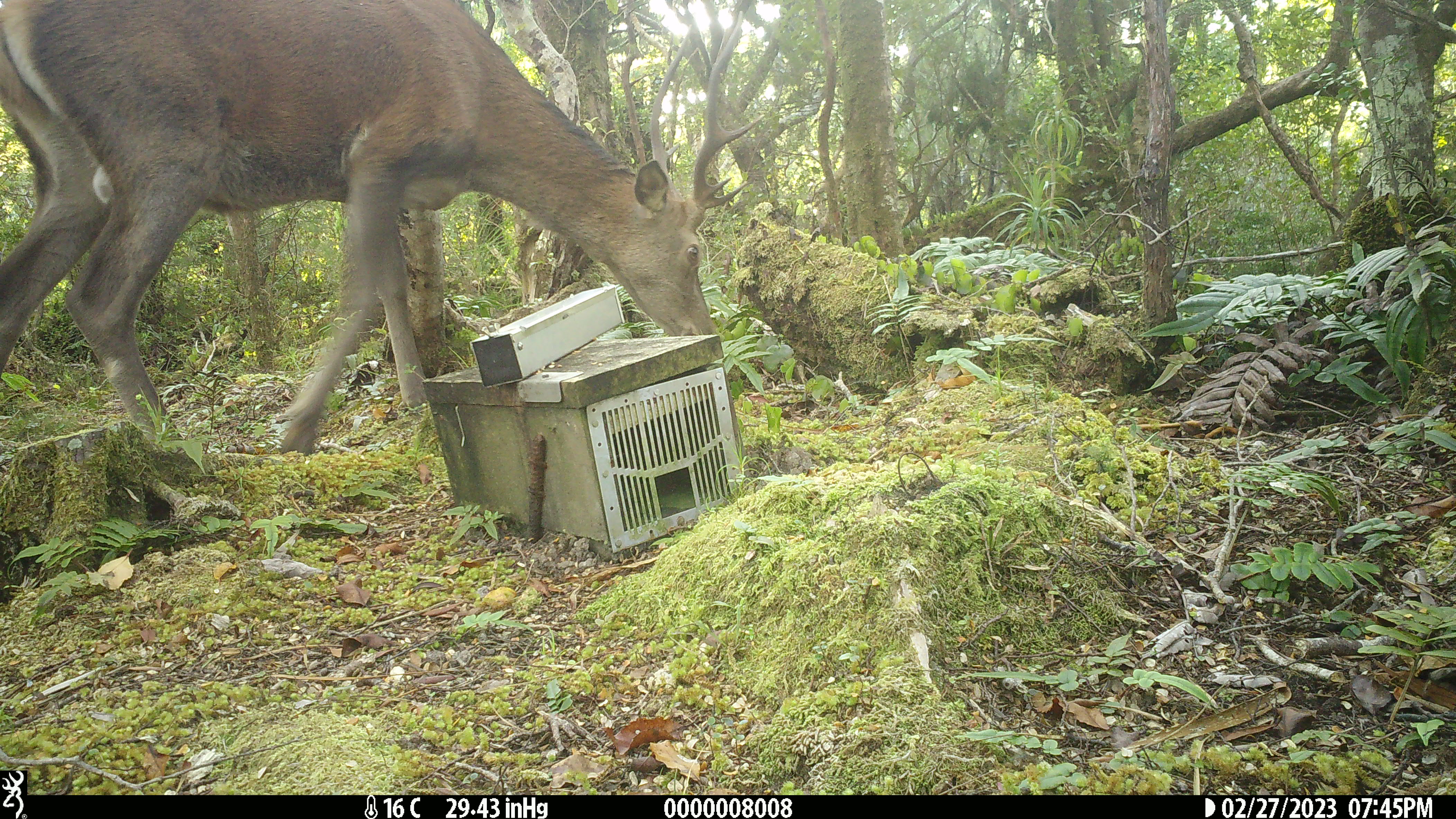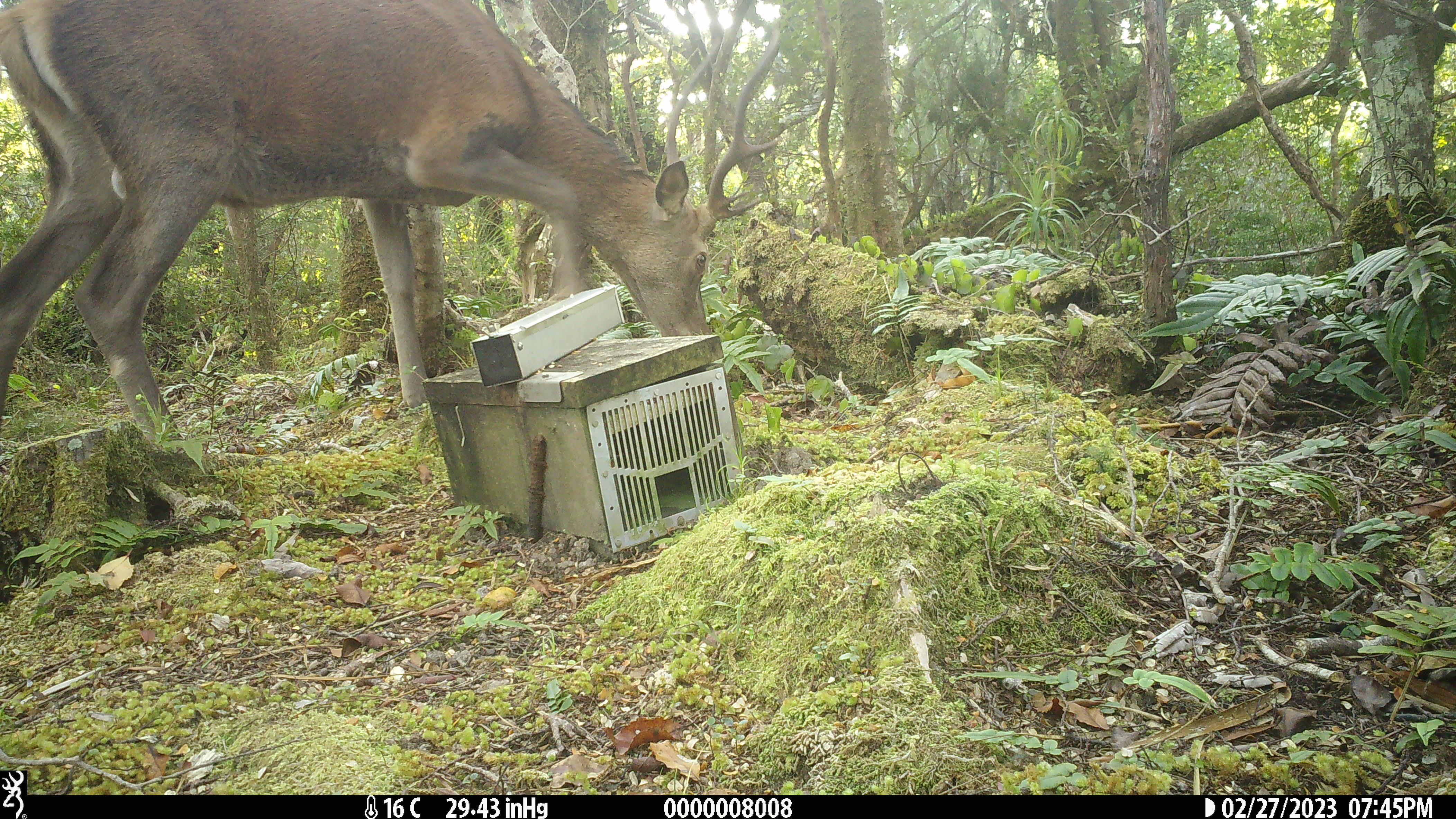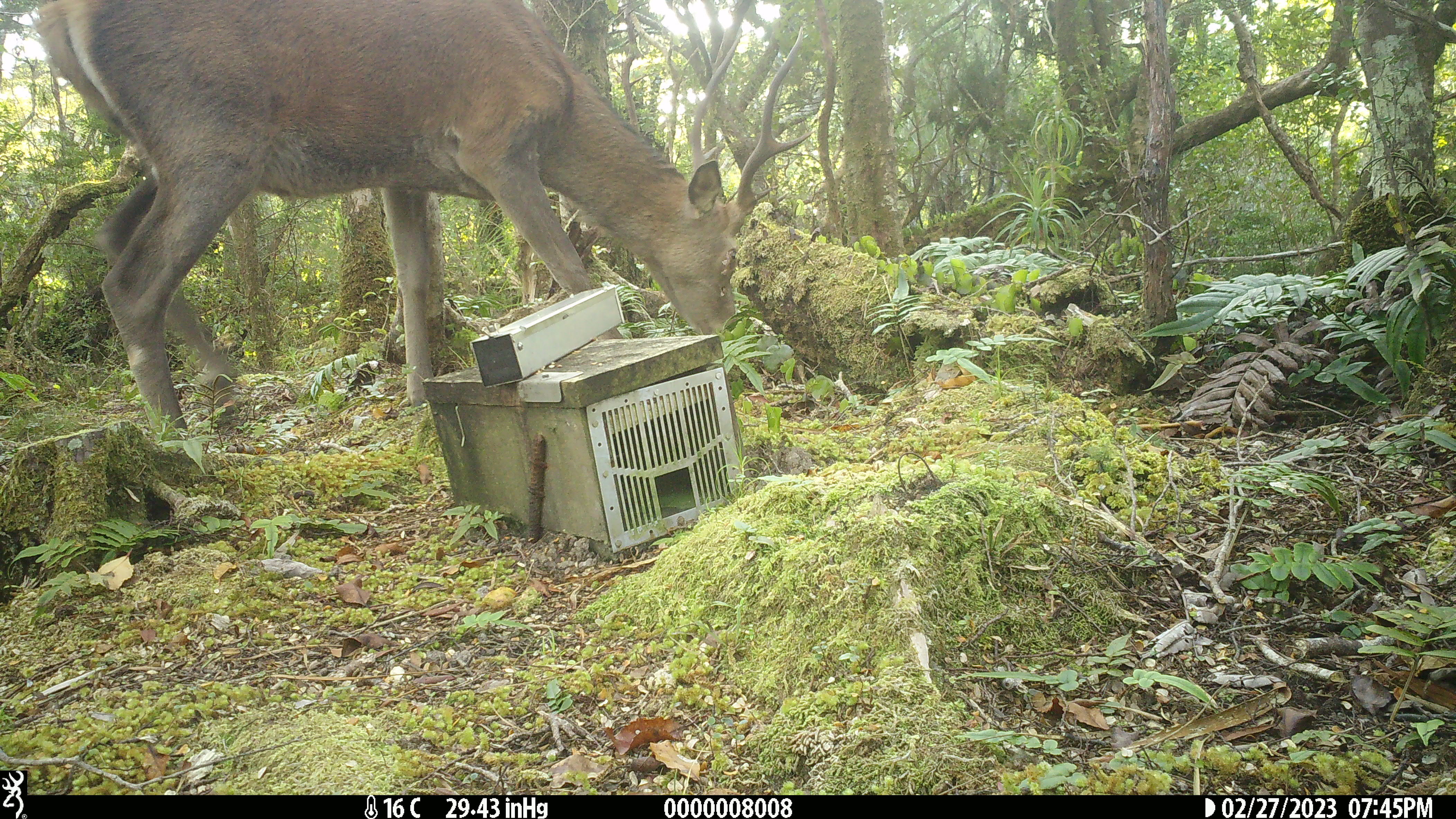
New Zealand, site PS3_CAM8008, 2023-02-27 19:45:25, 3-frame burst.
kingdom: Animalia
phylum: Chordata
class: Mammalia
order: Artiodactyla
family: Cervidae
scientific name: Cervidae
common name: deer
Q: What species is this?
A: Deer (Cervidae).